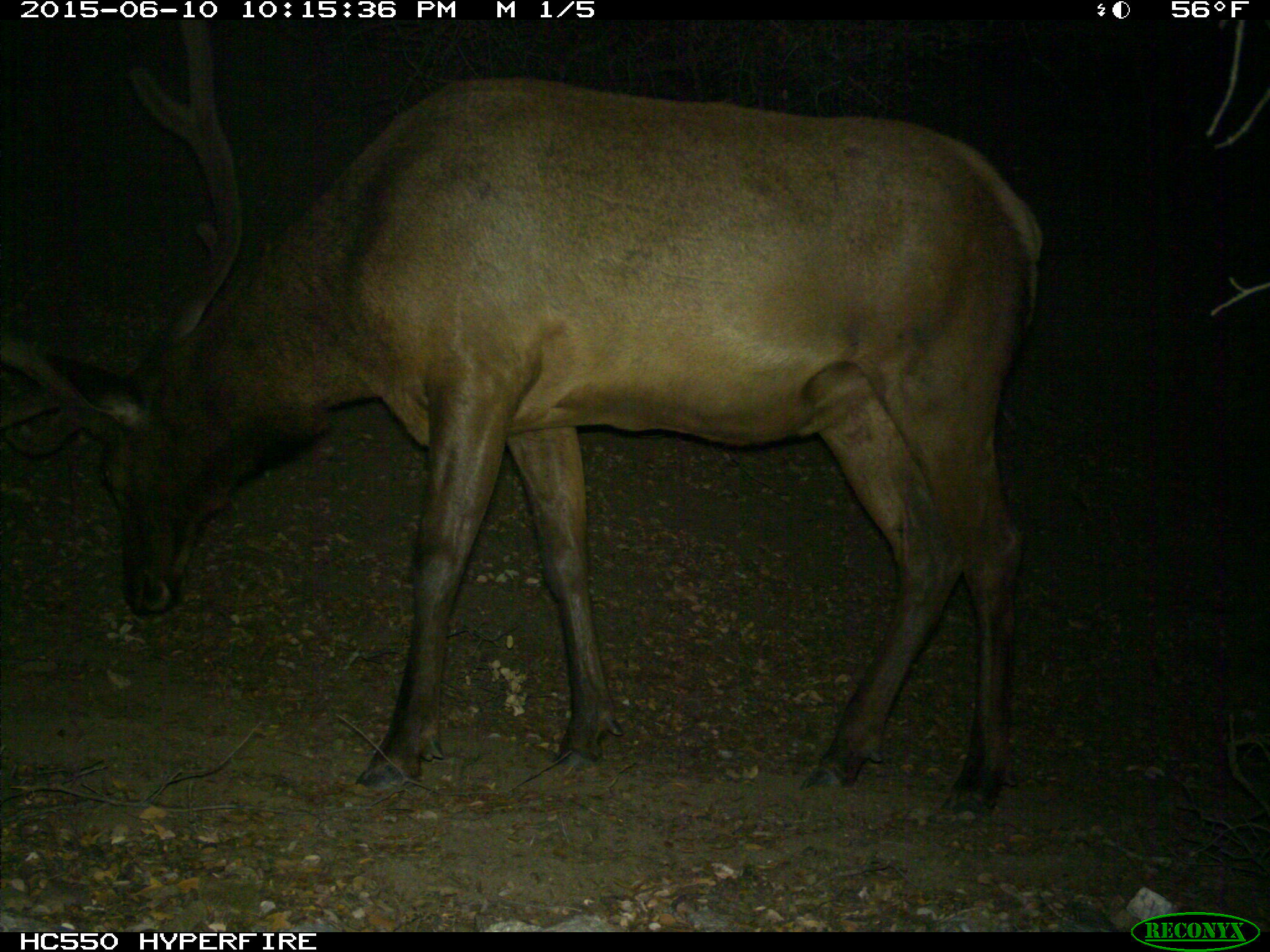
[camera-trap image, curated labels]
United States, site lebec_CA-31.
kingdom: Animalia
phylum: Chordata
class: Mammalia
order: Artiodactyla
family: Cervidae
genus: Cervus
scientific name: Cervus canadensis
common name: elk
Cervus canadensis (elk).